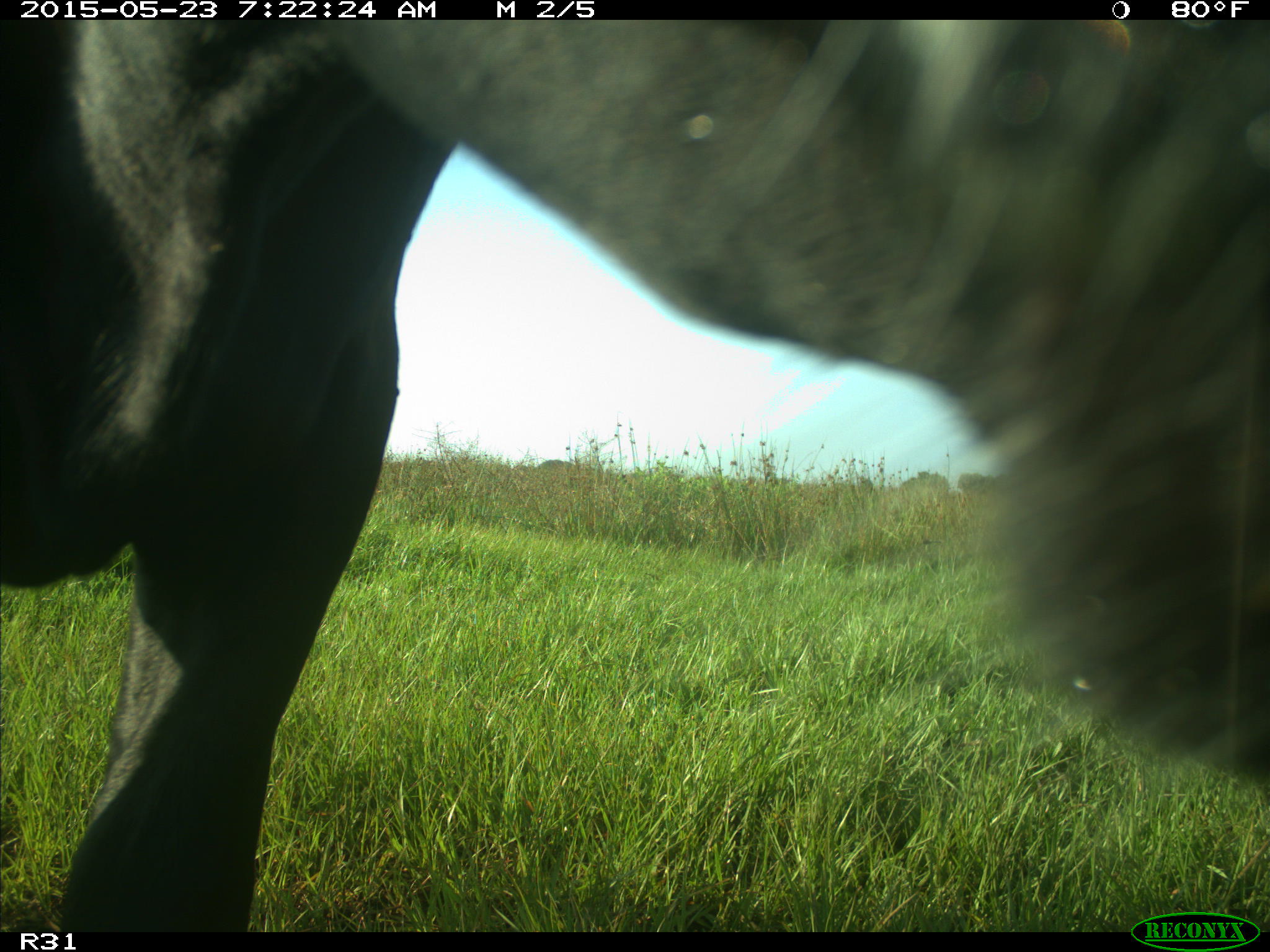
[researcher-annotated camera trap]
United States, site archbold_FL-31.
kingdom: Animalia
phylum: Chordata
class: Mammalia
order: Artiodactyla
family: Bovidae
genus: Bos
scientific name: Bos taurus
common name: domestic cow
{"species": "Bos taurus (domestic cow)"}